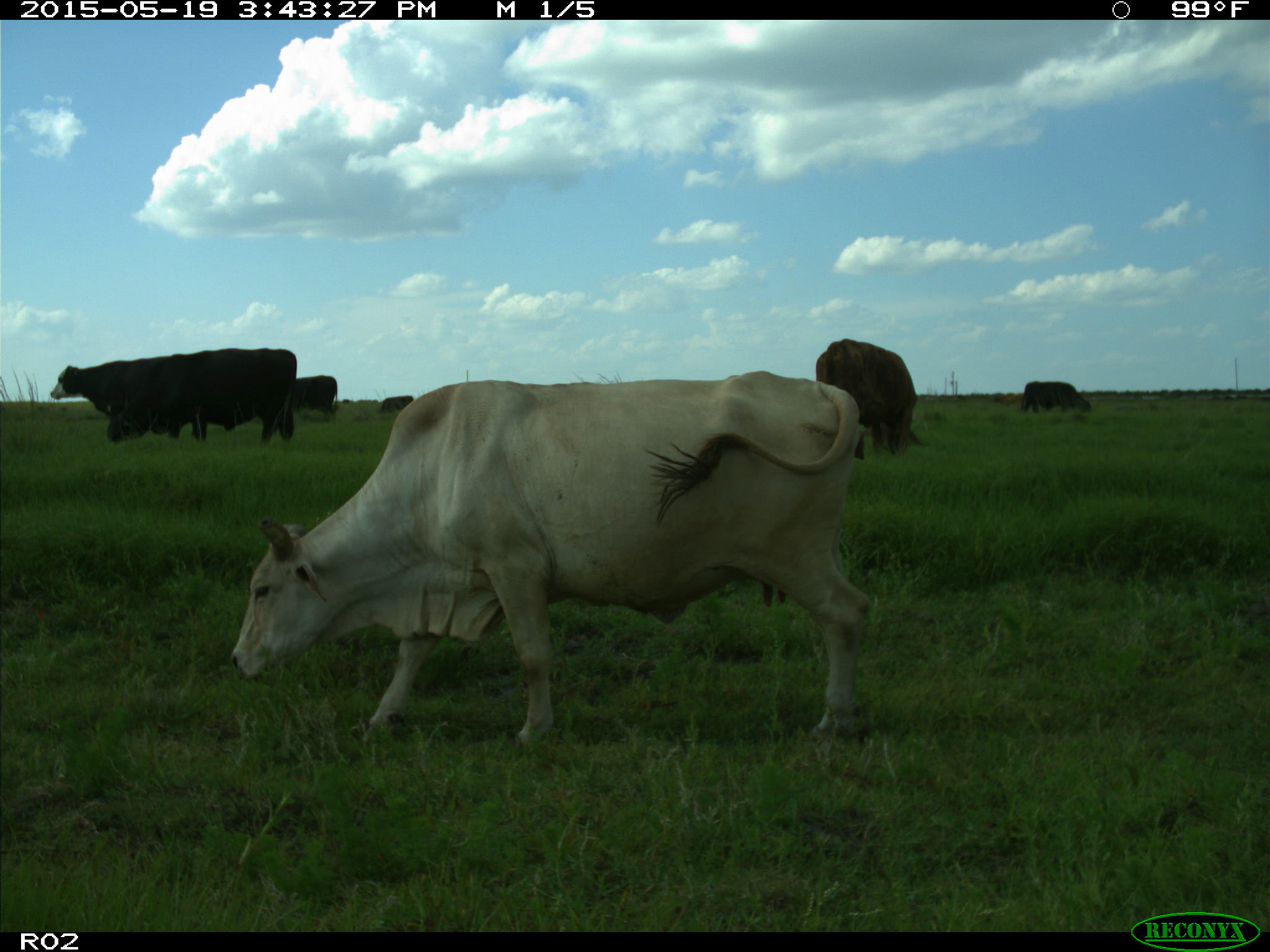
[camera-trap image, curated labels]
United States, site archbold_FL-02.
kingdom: Animalia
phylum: Chordata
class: Mammalia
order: Artiodactyla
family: Bovidae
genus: Bos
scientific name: Bos taurus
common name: domestic cow